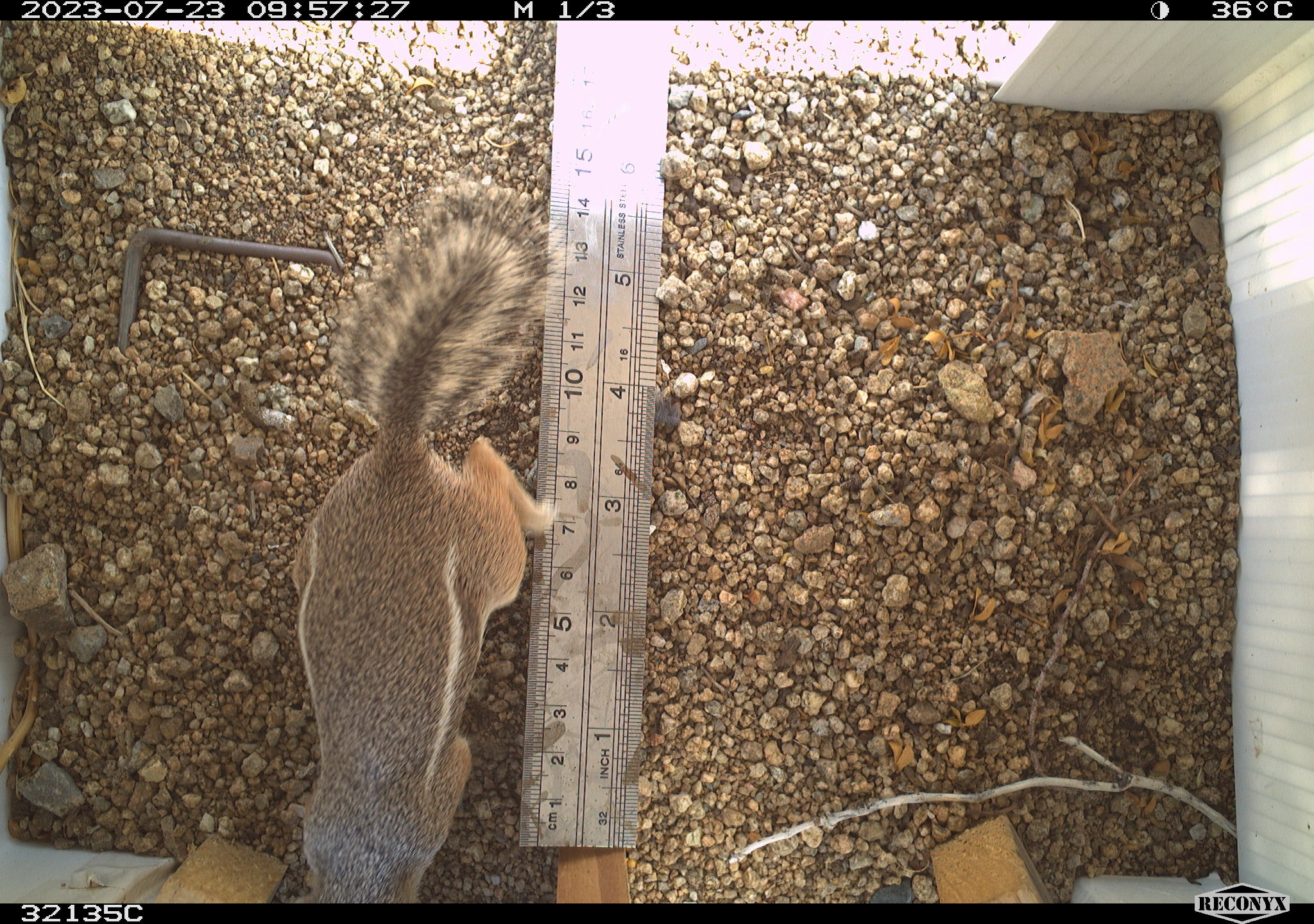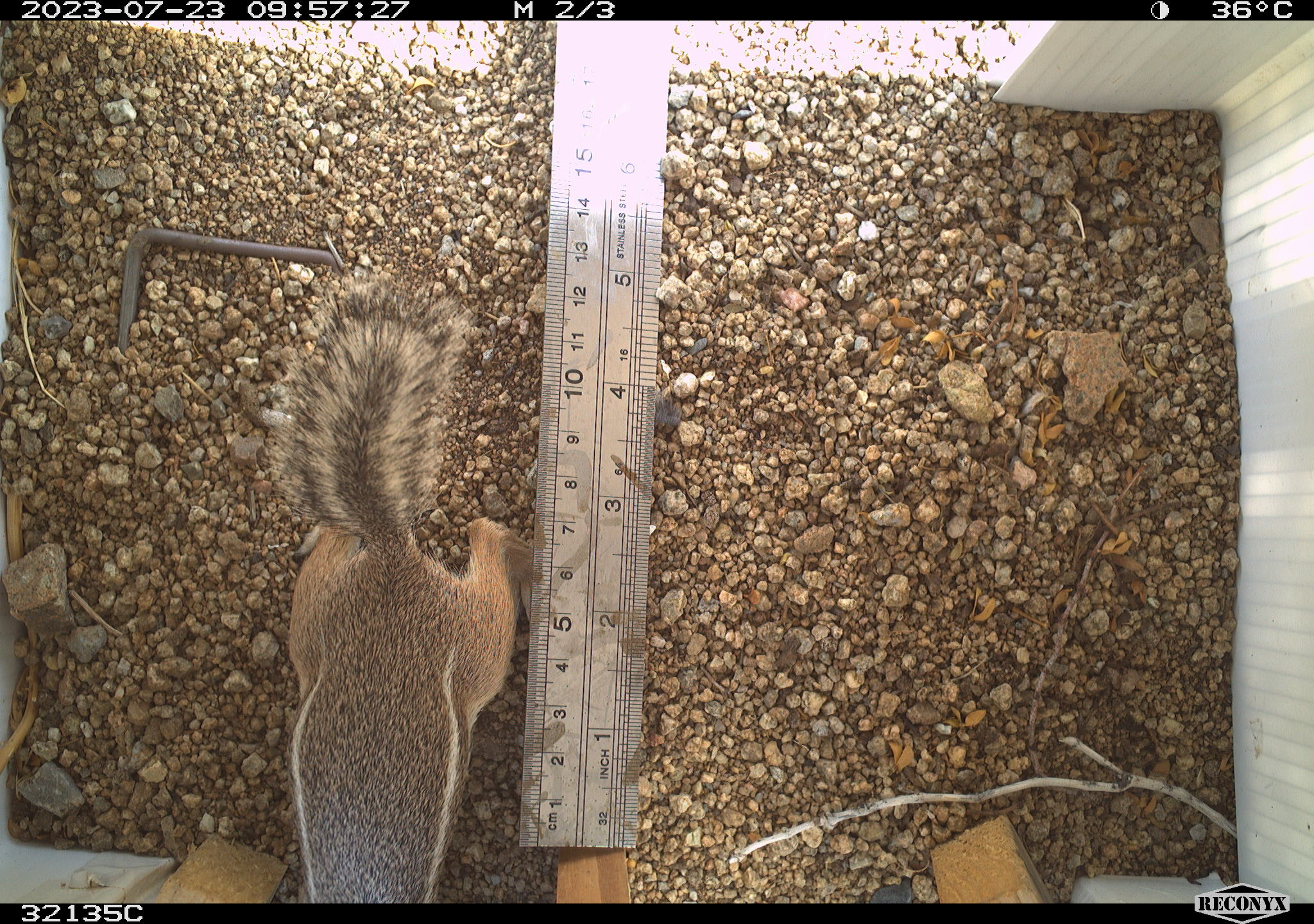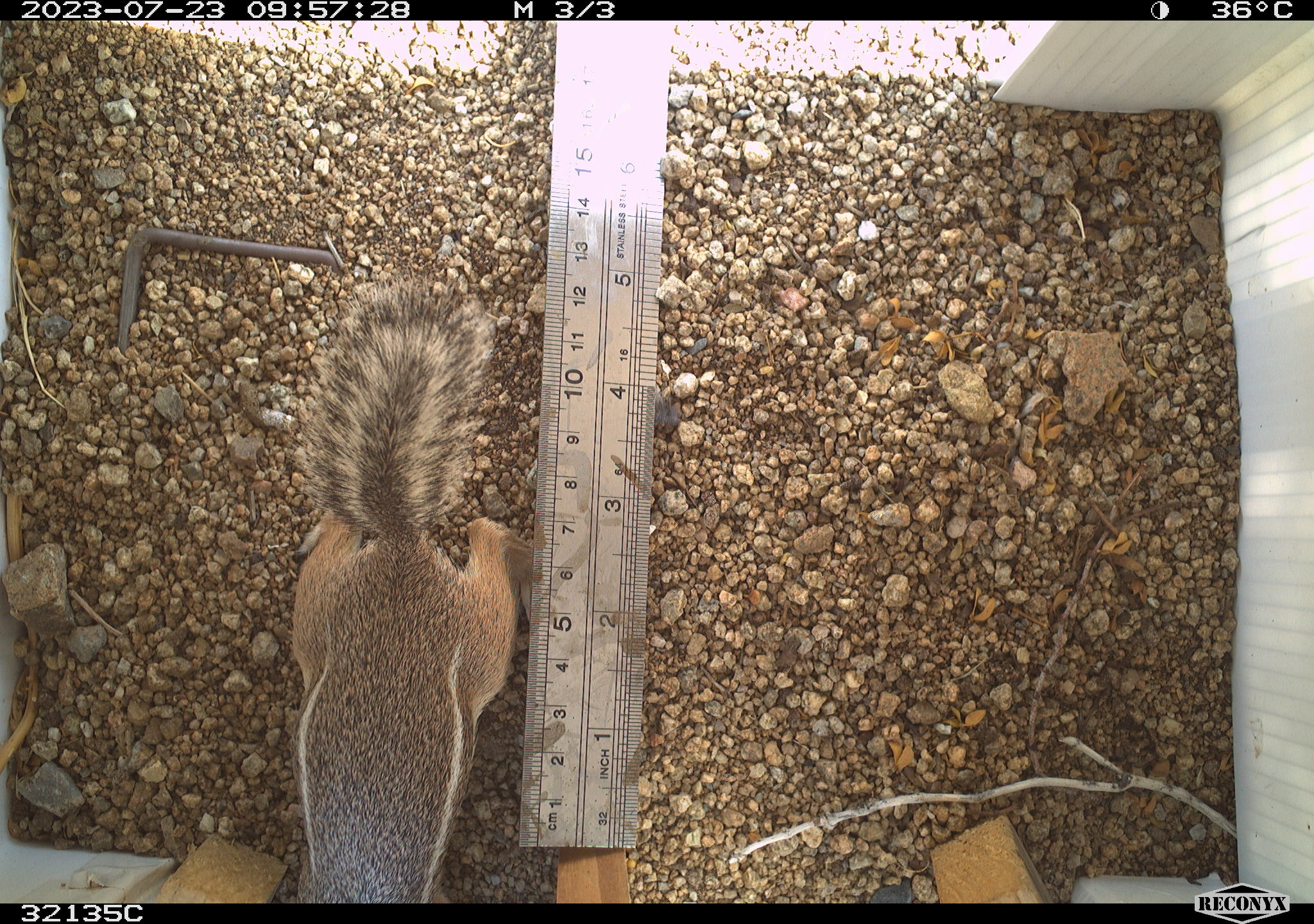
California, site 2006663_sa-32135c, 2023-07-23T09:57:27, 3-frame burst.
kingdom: Animalia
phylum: Chordata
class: Mammalia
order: Rodentia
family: Sciuridae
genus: Ammospermophilus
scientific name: Ammospermophilus leucurus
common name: white-tailed antelope squirrel